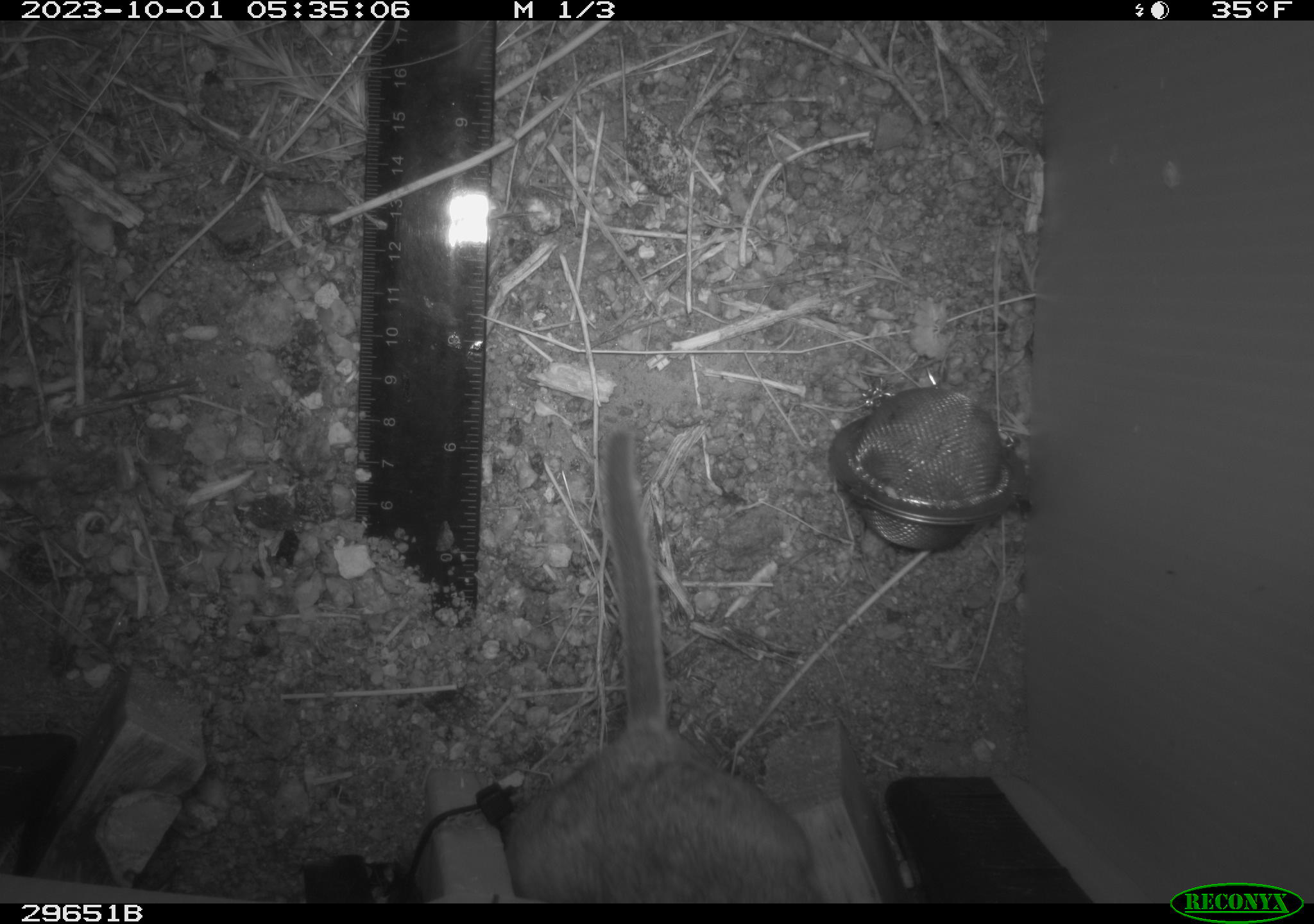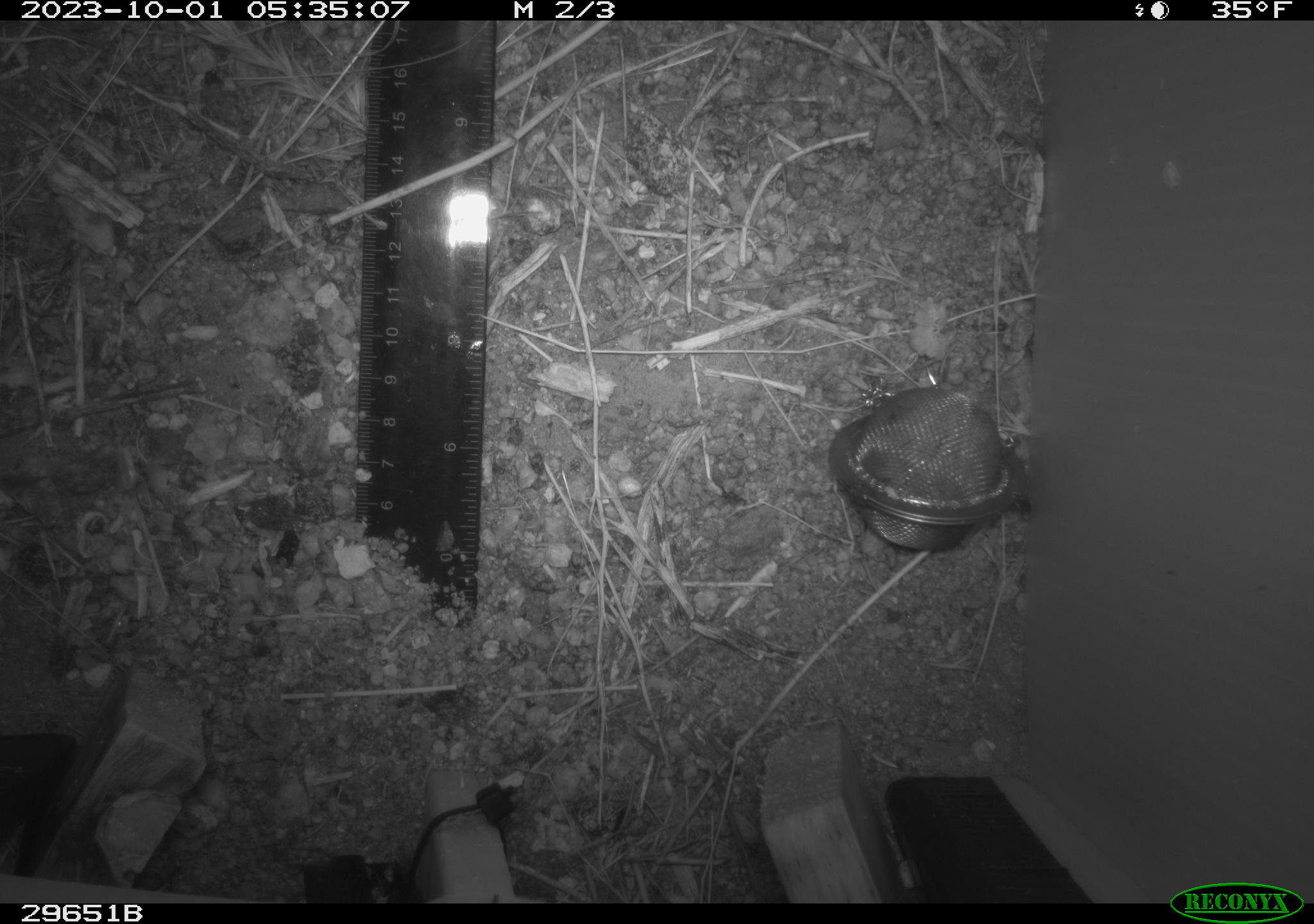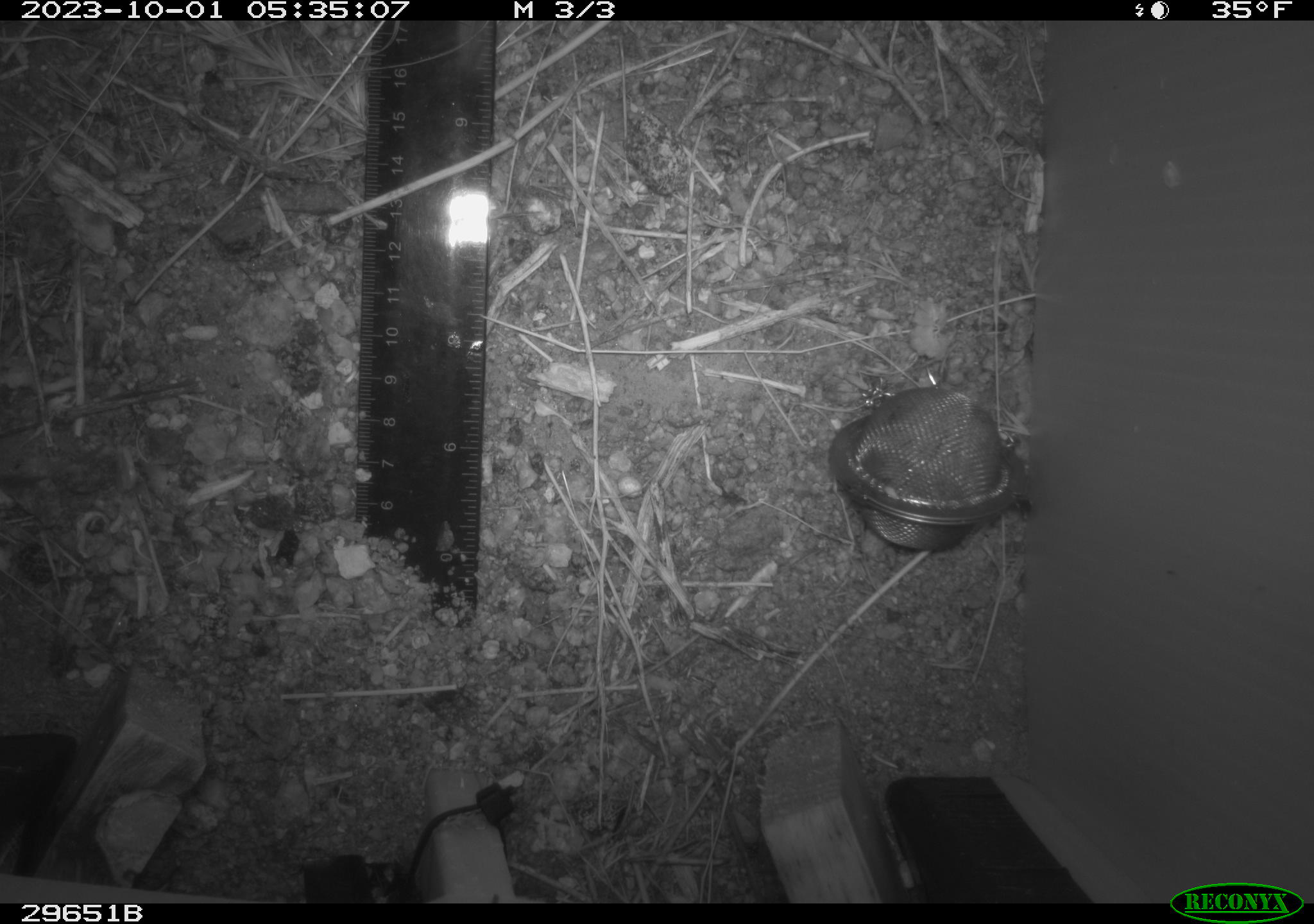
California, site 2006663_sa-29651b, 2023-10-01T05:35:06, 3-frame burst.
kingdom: Animalia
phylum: Chordata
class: Mammalia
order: Rodentia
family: Cricetidae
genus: Neotoma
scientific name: Neotoma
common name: pack rat or woodrat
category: neotoma species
Neotoma species (pack rat or woodrat) (Neotoma).